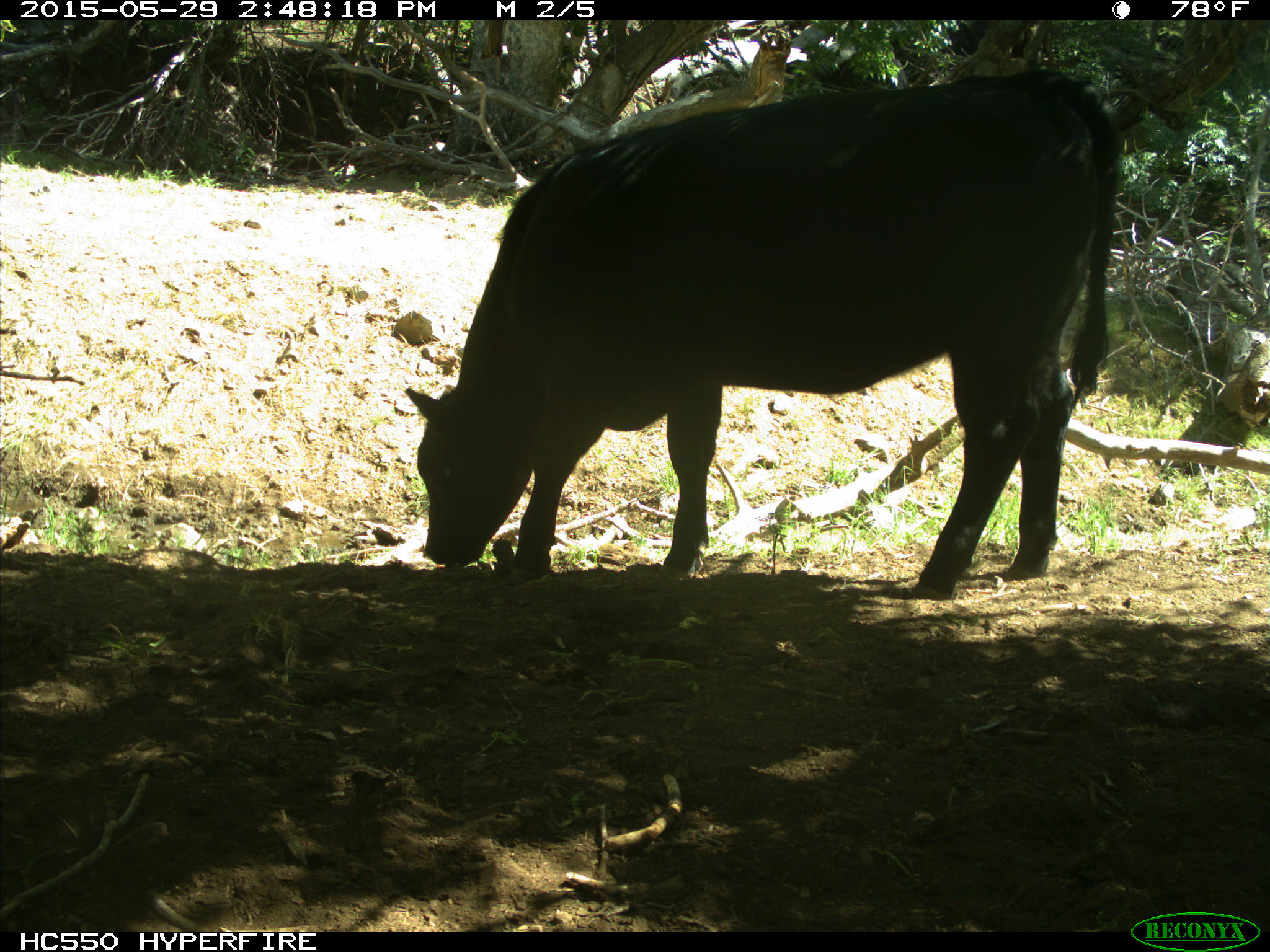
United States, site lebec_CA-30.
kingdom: Animalia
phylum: Chordata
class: Mammalia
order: Artiodactyla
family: Bovidae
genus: Bos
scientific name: Bos taurus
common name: domestic cow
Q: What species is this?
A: Bos taurus (domestic cow).